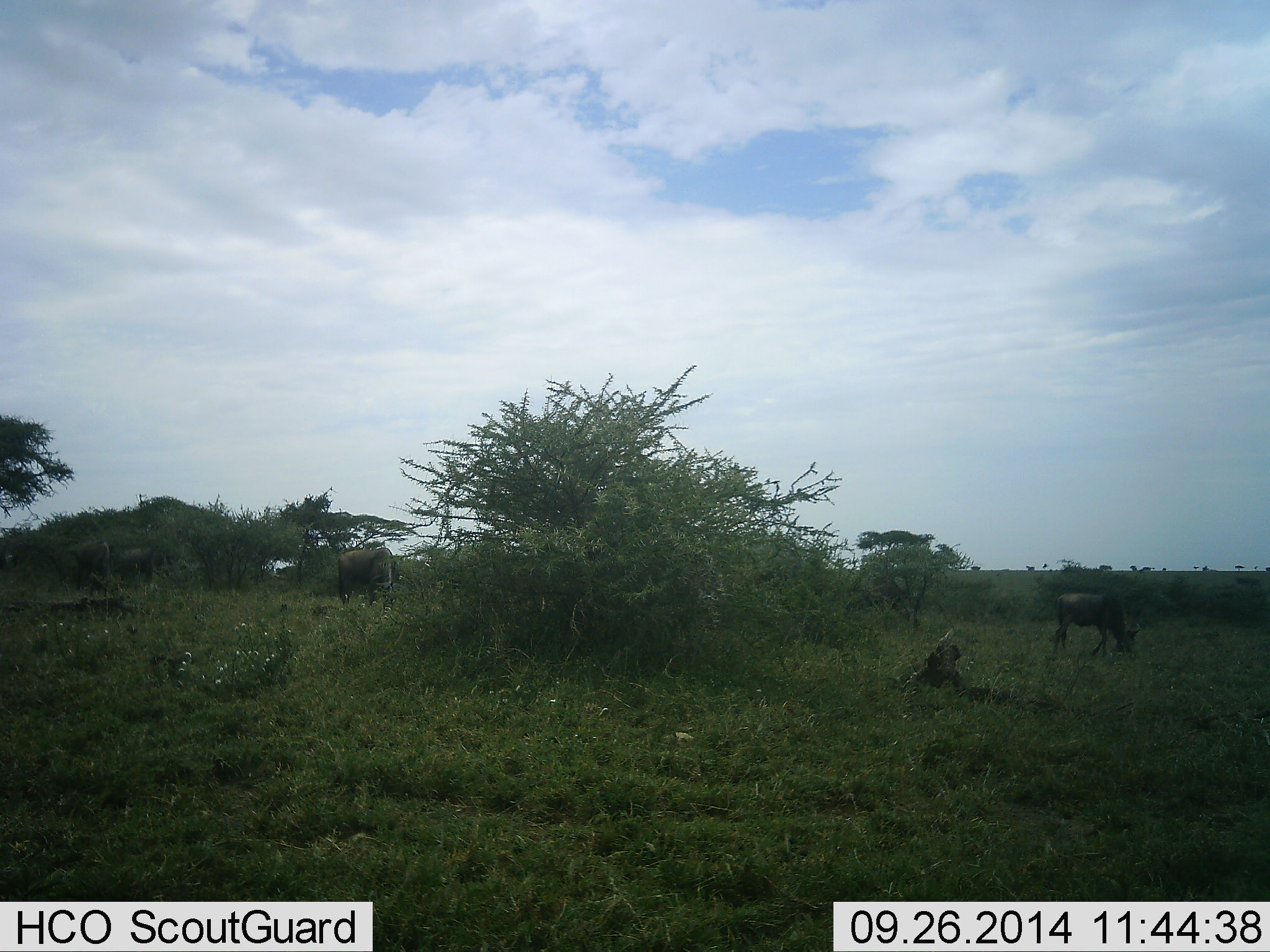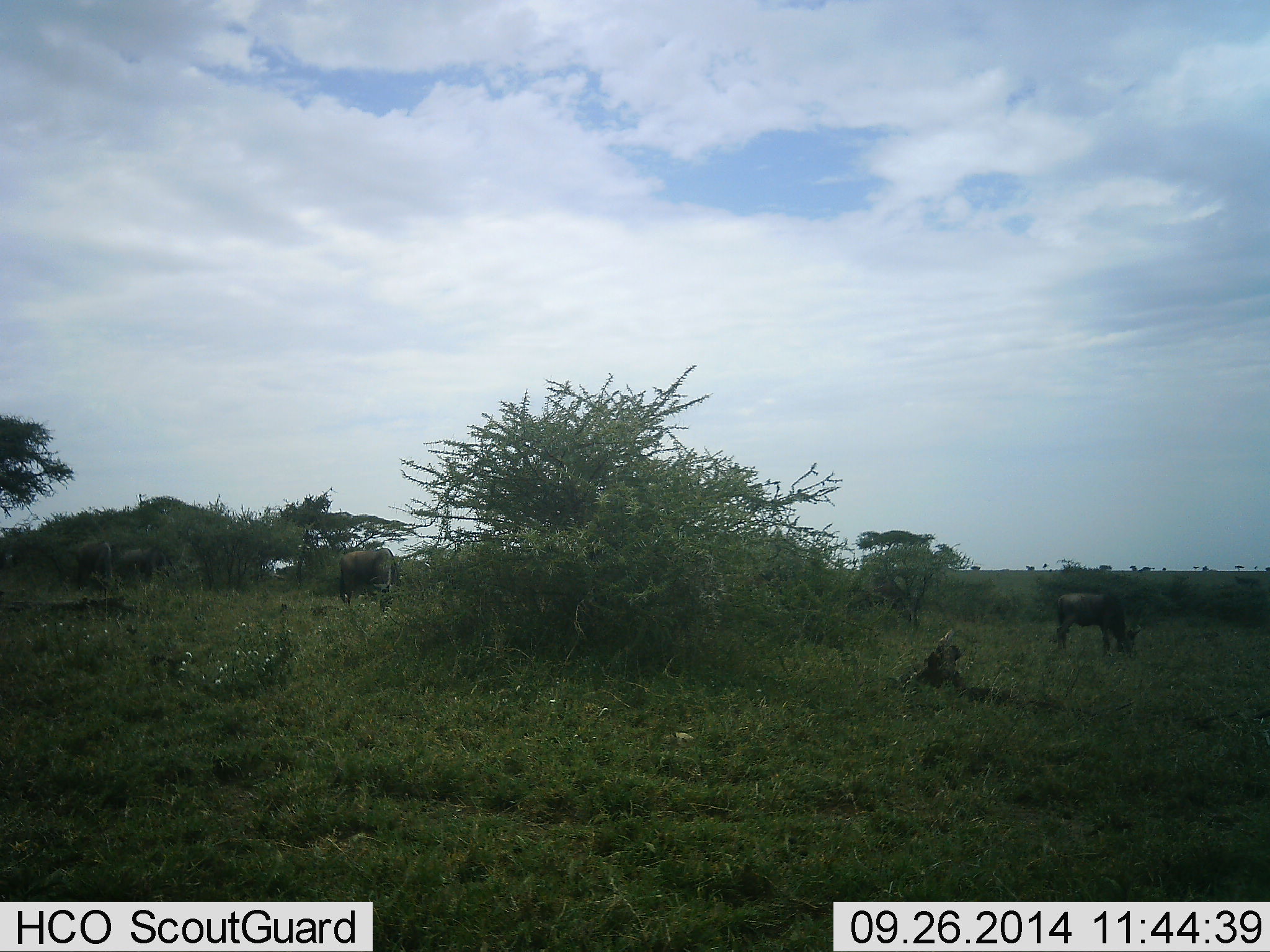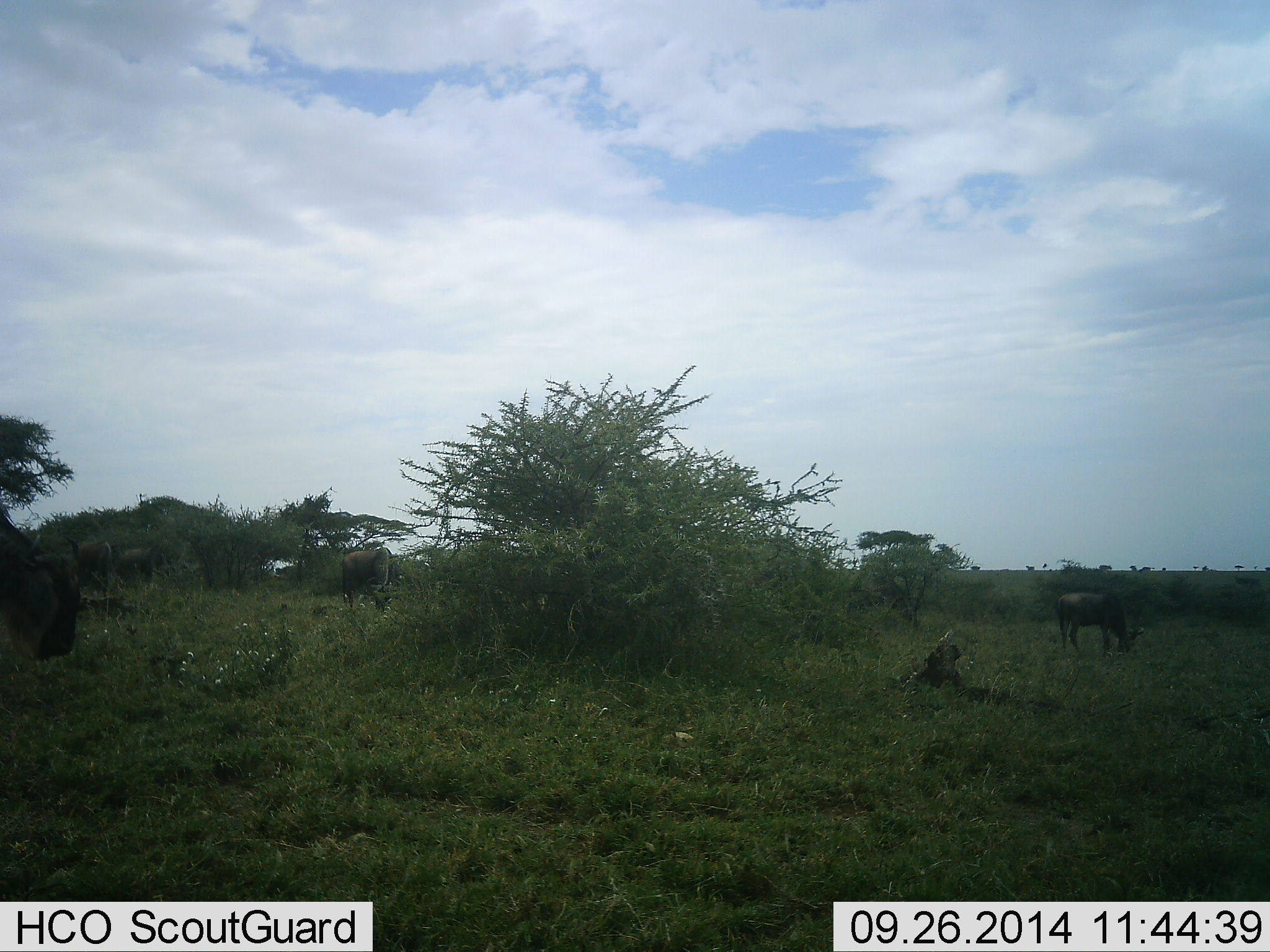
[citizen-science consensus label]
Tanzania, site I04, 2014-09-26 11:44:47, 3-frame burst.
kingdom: Animalia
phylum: Chordata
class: Mammalia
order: Artiodactyla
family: Bovidae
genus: Connochaetes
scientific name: Connochaetes taurinus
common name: blue wildebeest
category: wildebeest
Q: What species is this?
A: Wildebeest (blue wildebeest) (Connochaetes taurinus).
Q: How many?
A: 4.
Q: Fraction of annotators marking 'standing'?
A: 10%.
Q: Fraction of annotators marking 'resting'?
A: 0%.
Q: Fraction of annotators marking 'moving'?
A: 40%.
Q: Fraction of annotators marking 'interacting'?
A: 0%.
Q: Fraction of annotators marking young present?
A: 0%.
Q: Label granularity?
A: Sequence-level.